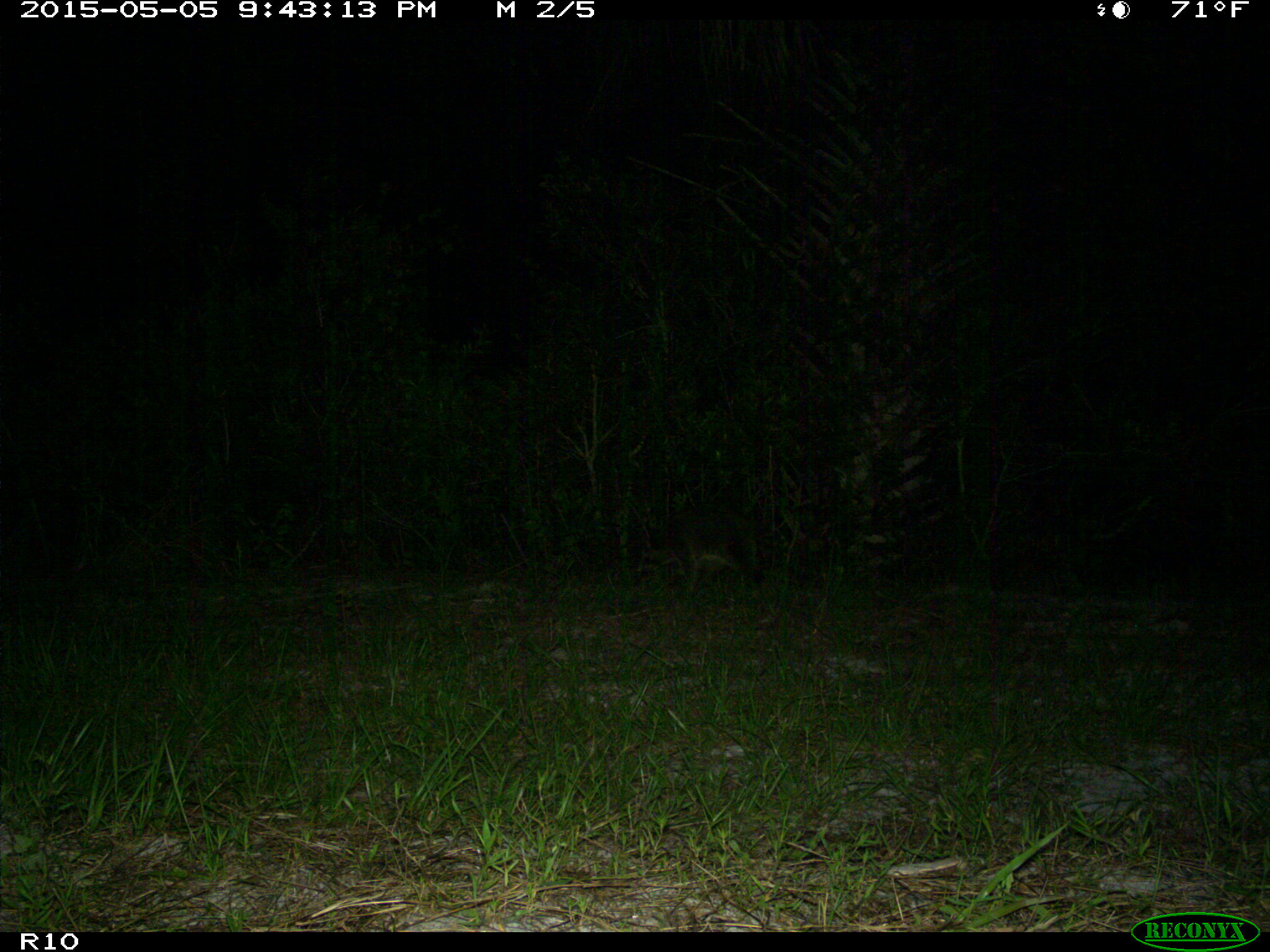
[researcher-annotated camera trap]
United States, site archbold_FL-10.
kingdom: Animalia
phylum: Chordata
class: Mammalia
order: Carnivora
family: Procyonidae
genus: Procyon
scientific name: Procyon lotor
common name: common raccoon